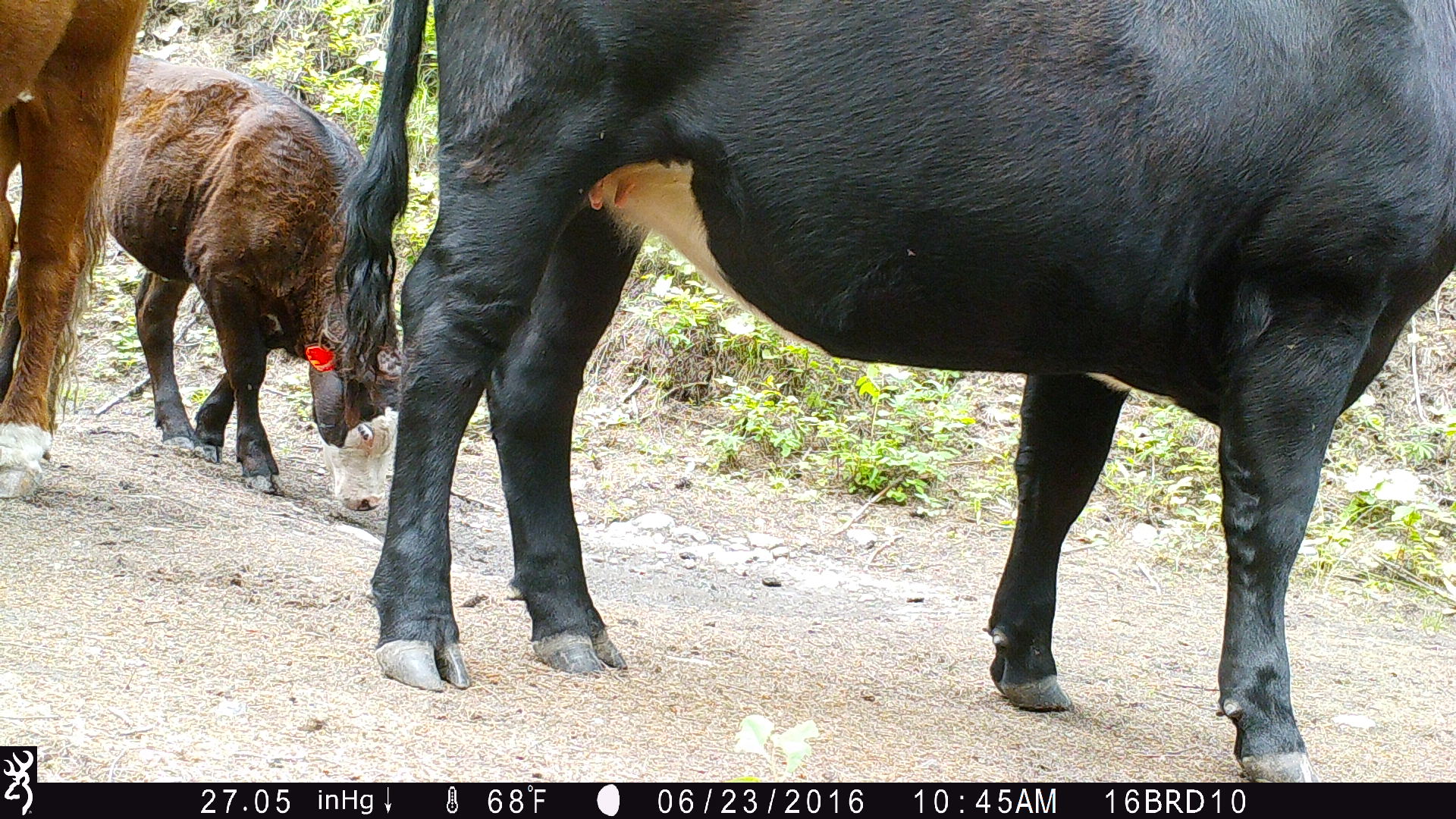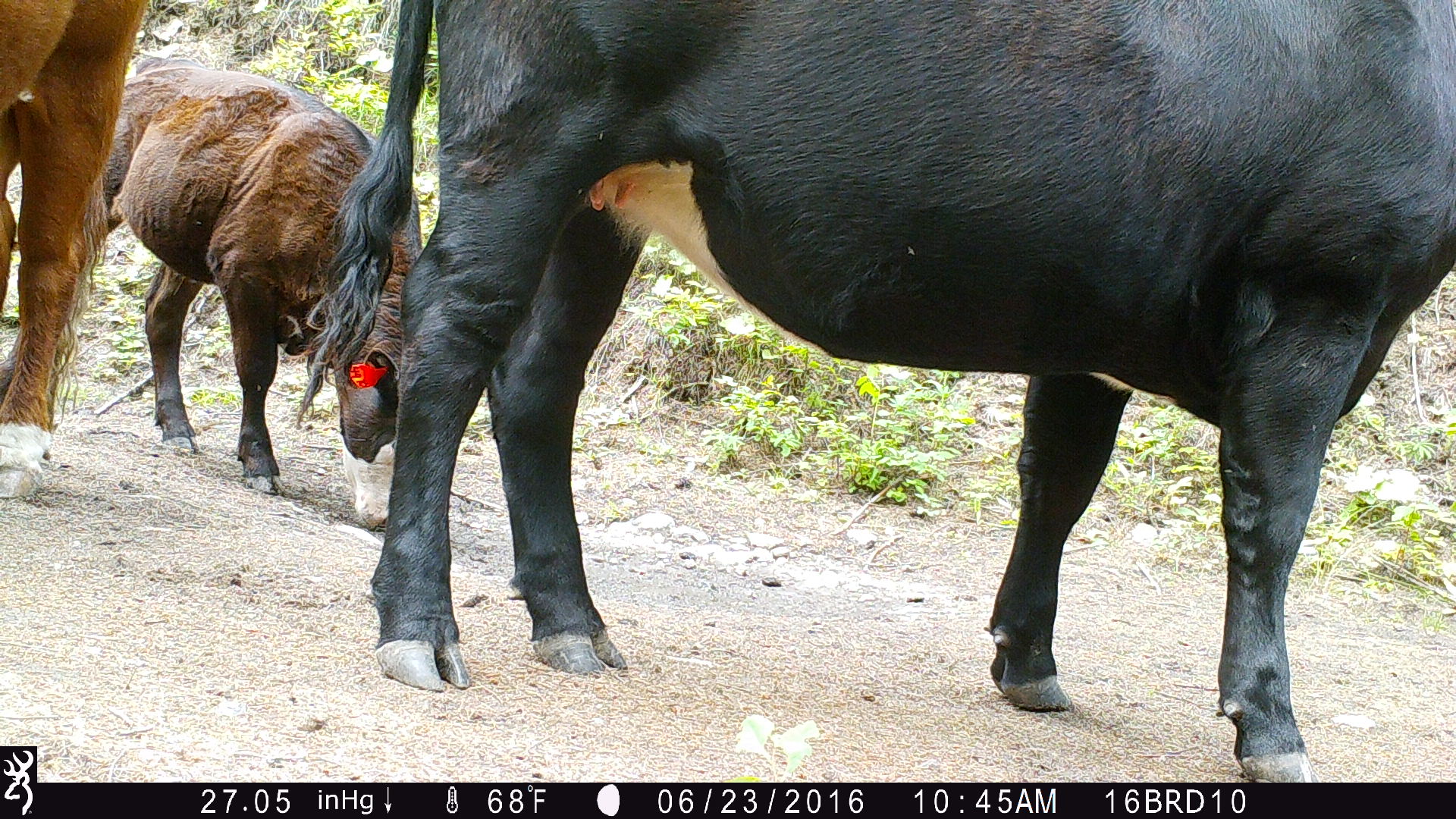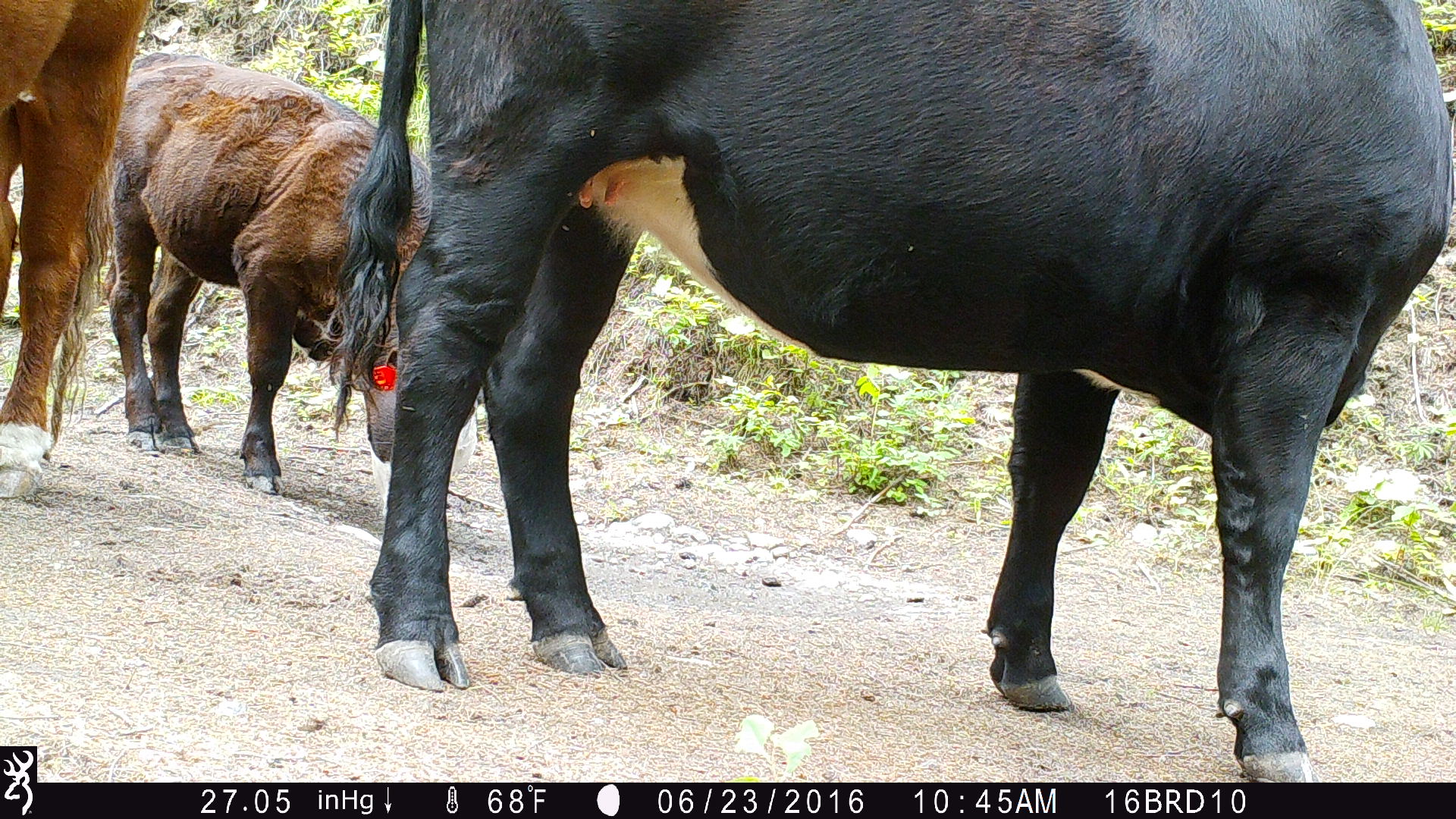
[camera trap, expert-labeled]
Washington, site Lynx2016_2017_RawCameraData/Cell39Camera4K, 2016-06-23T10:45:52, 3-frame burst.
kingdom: Animalia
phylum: Chordata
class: Mammalia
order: Artiodactyla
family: Bovidae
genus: Bos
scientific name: Bos taurus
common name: domestic cattle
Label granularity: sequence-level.